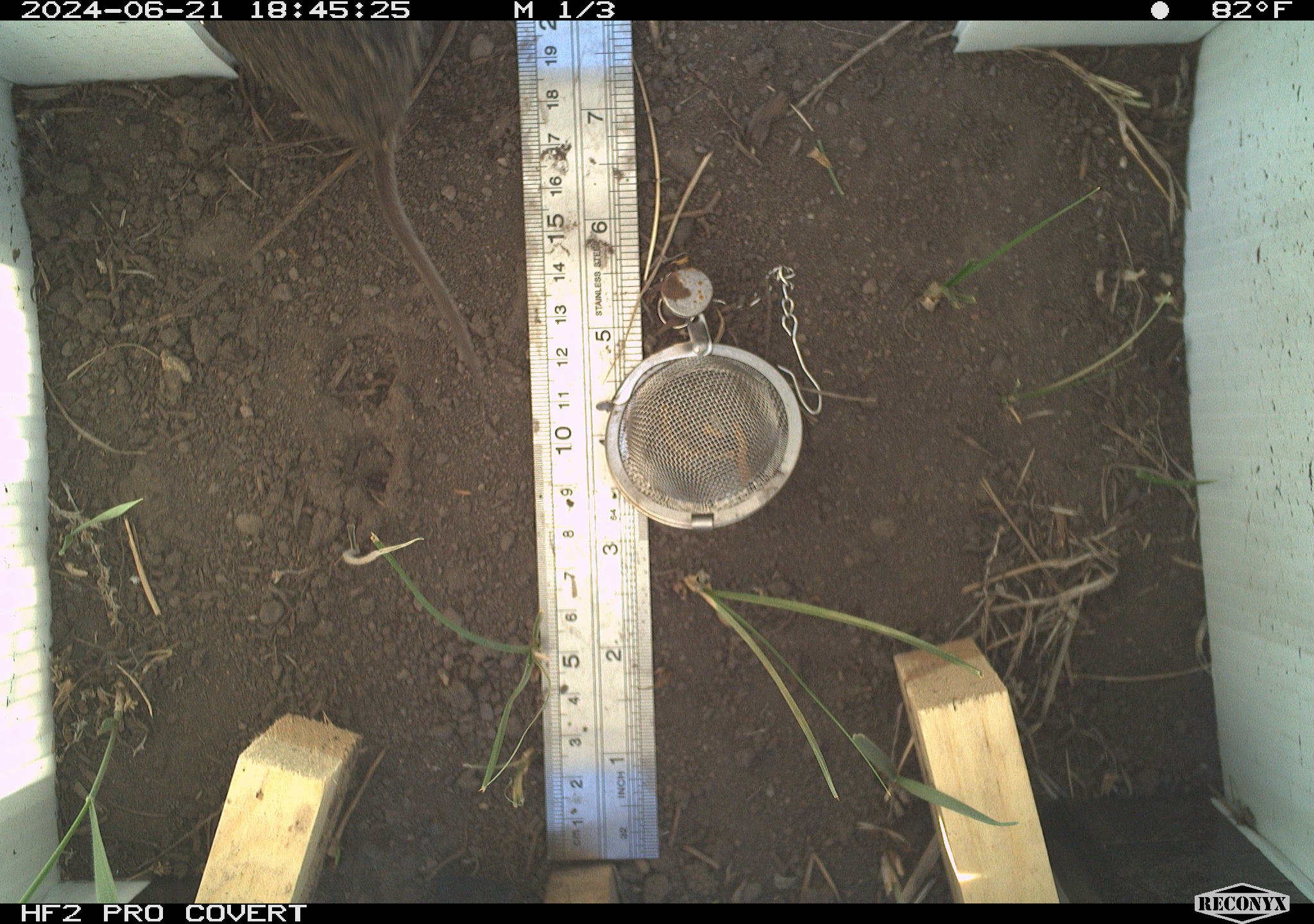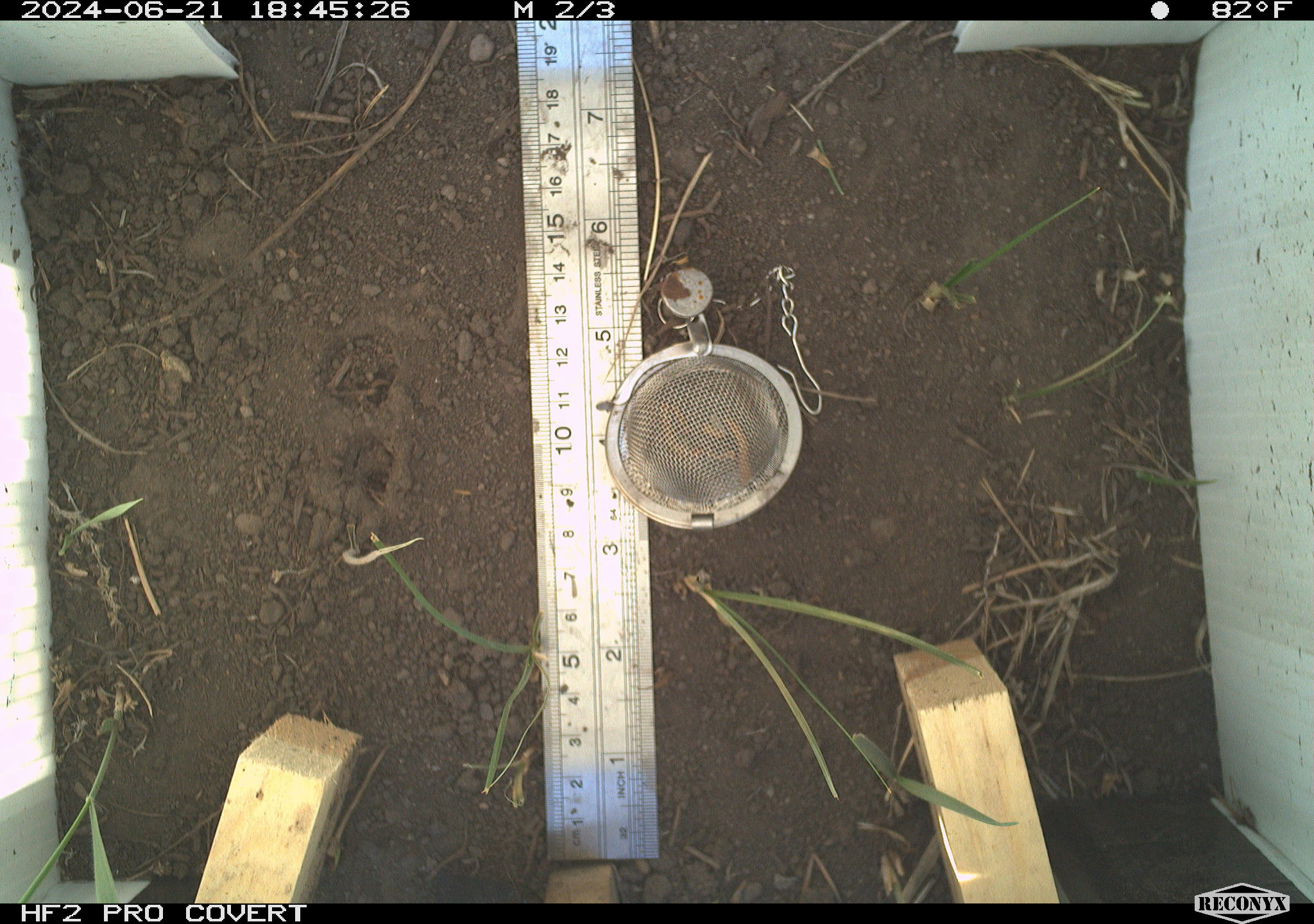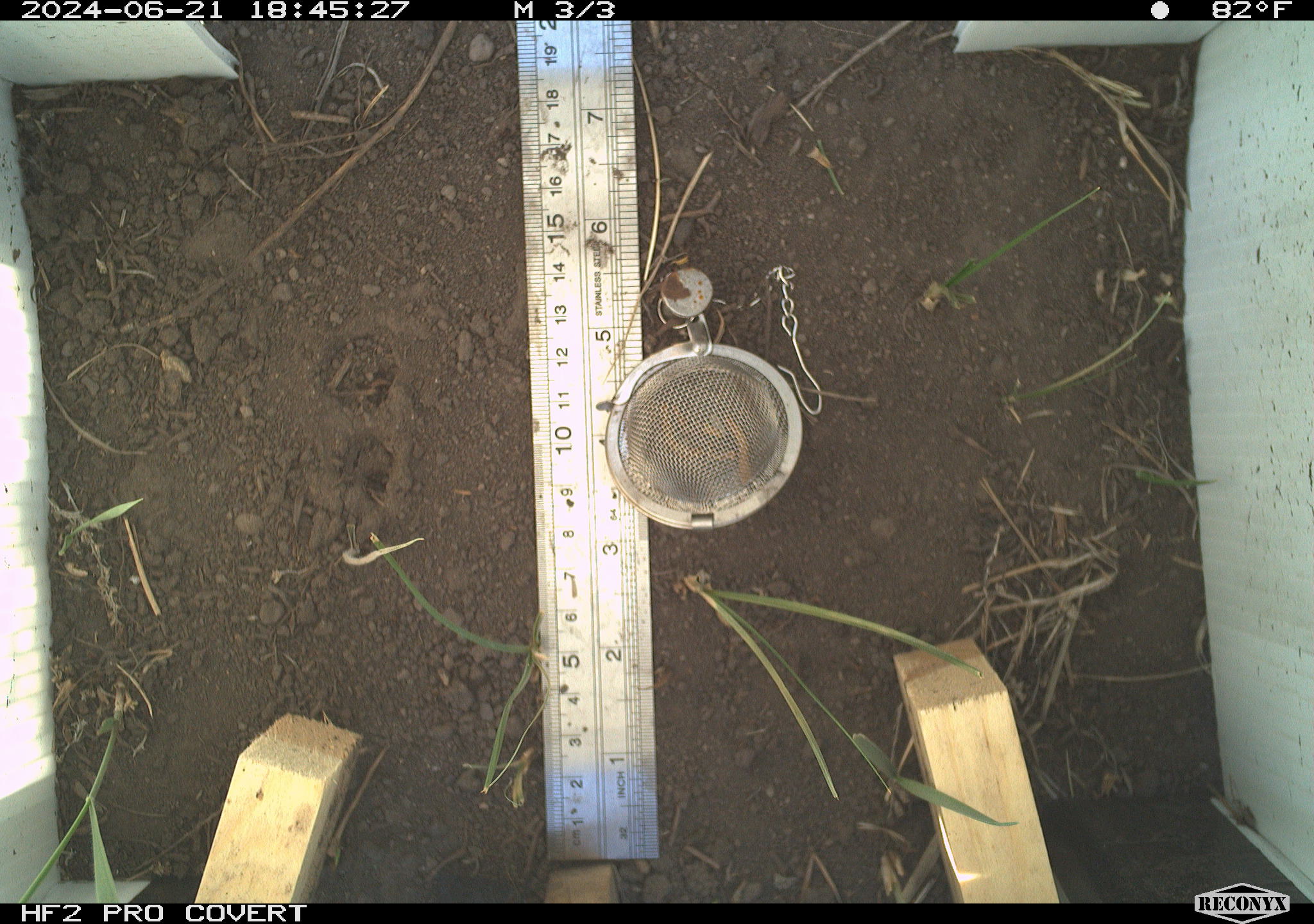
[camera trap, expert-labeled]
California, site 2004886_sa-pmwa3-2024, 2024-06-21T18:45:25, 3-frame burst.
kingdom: Animalia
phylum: Chordata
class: Mammalia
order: Rodentia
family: Cricetidae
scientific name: Arvicolinae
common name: voles, lemmings, and muskrats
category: arvicolinae subfamily